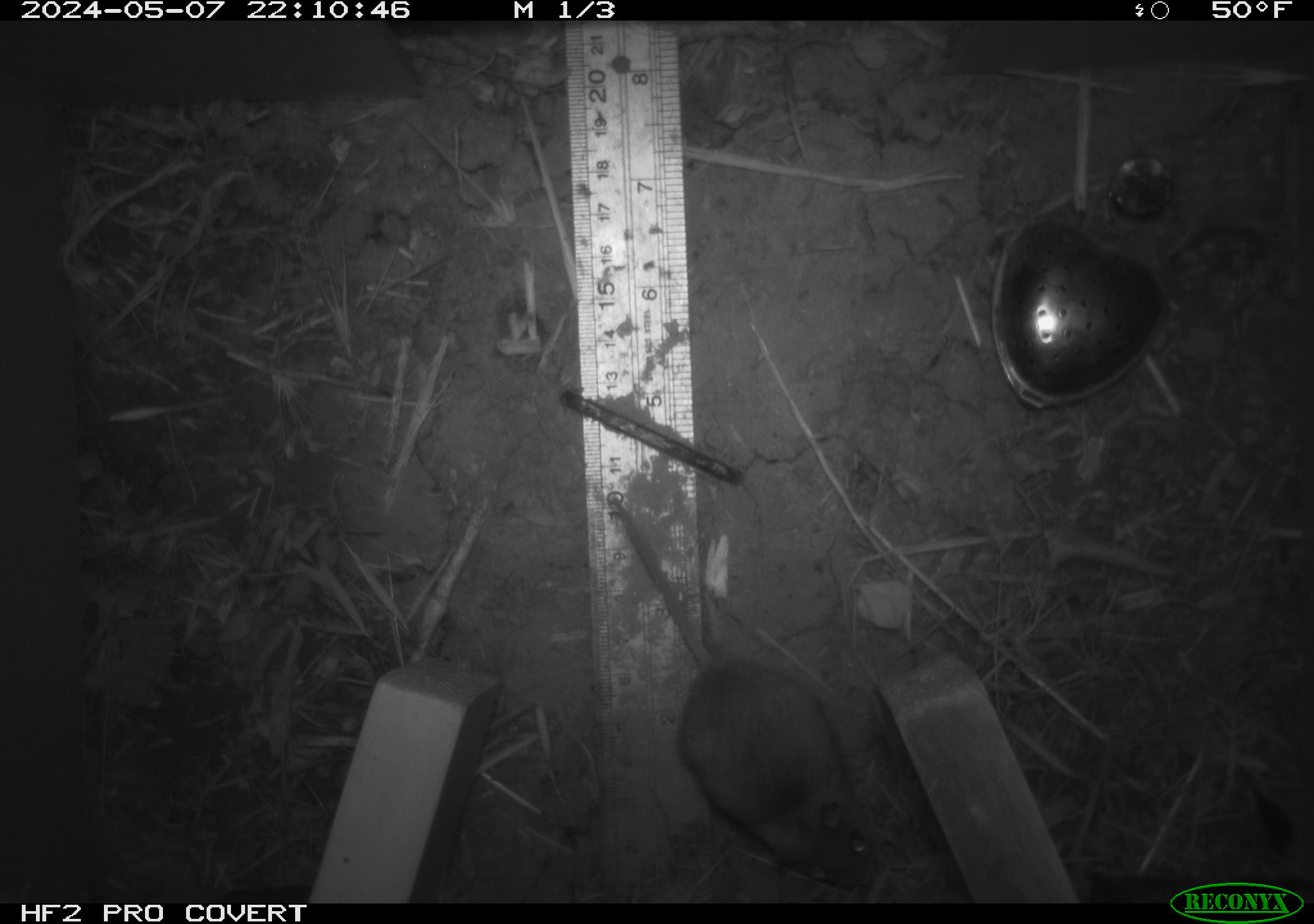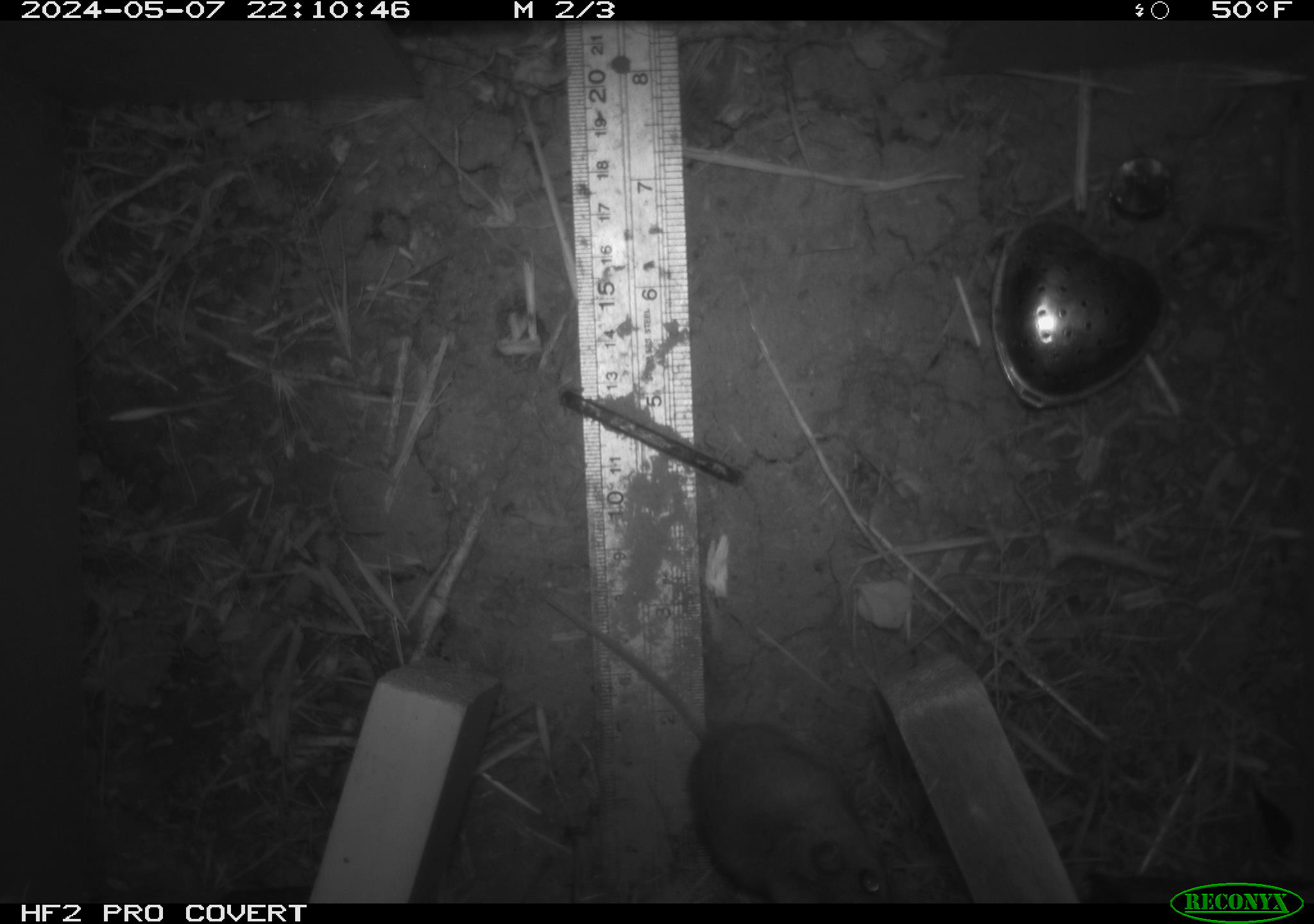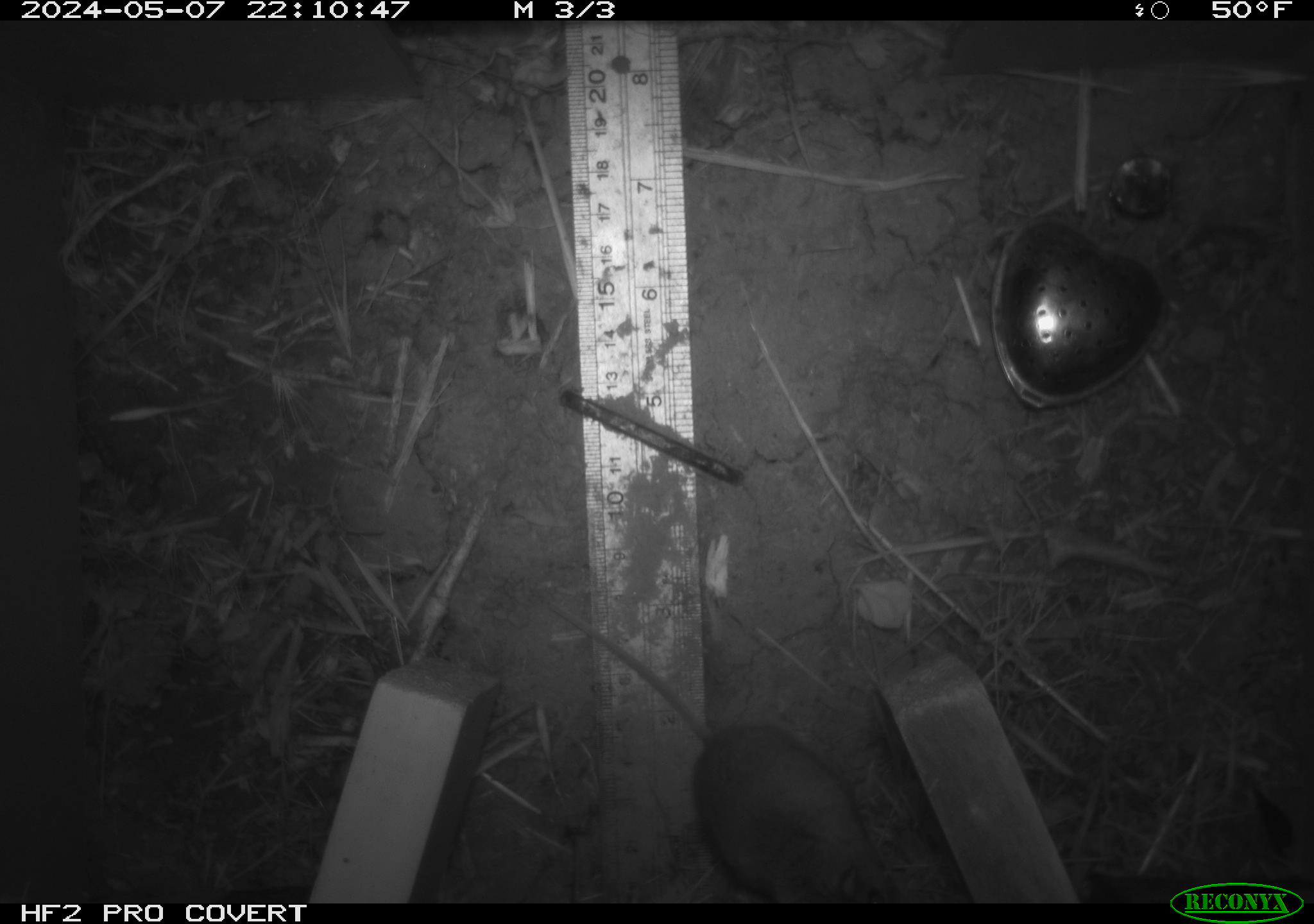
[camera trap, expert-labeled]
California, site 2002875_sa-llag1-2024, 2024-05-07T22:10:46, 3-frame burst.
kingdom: Animalia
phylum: Chordata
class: Mammalia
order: Rodentia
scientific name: Rodentia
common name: mouse species